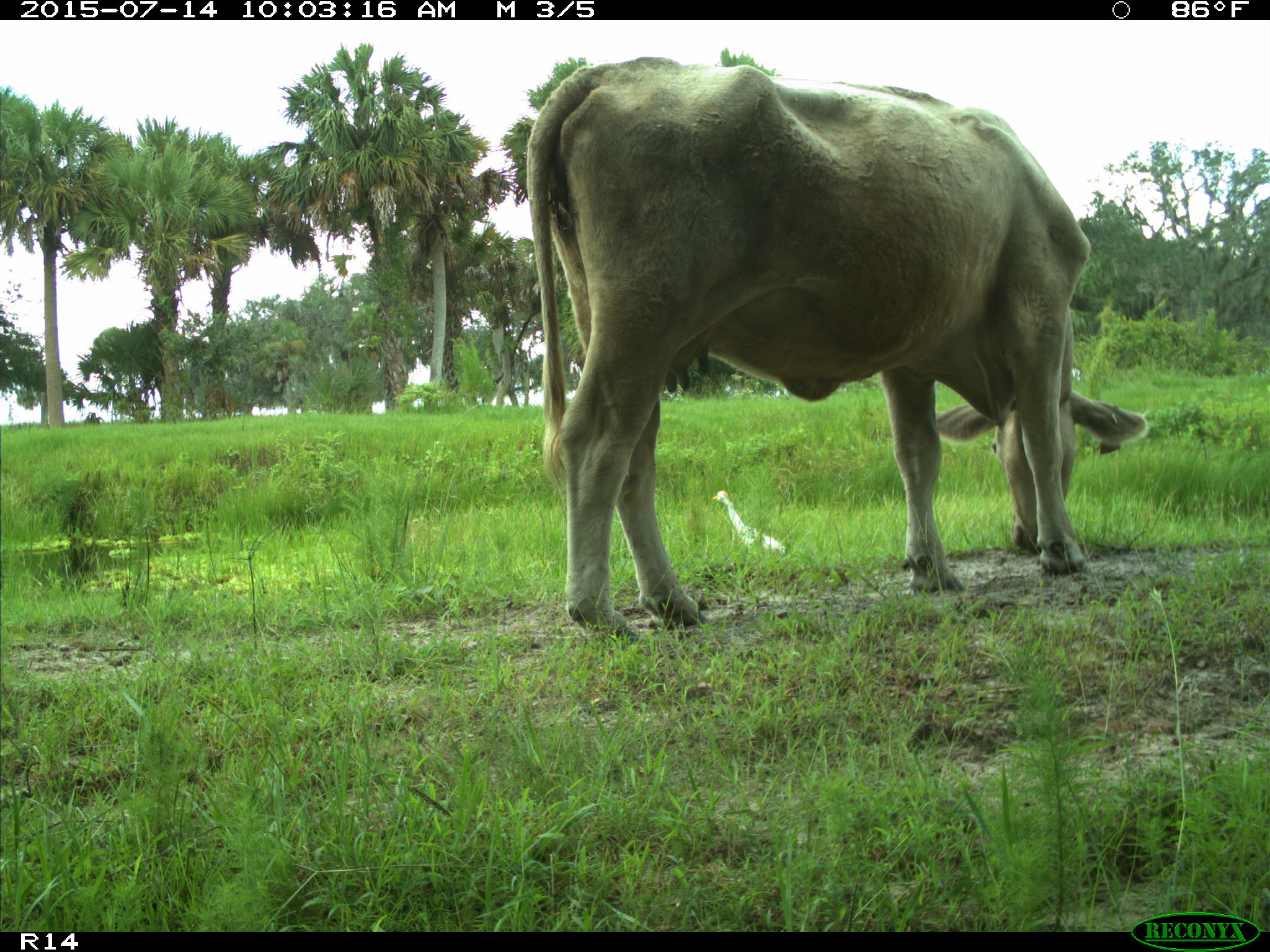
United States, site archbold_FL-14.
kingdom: Animalia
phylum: Chordata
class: Mammalia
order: Artiodactyla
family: Bovidae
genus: Bos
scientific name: Bos taurus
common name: domestic cow